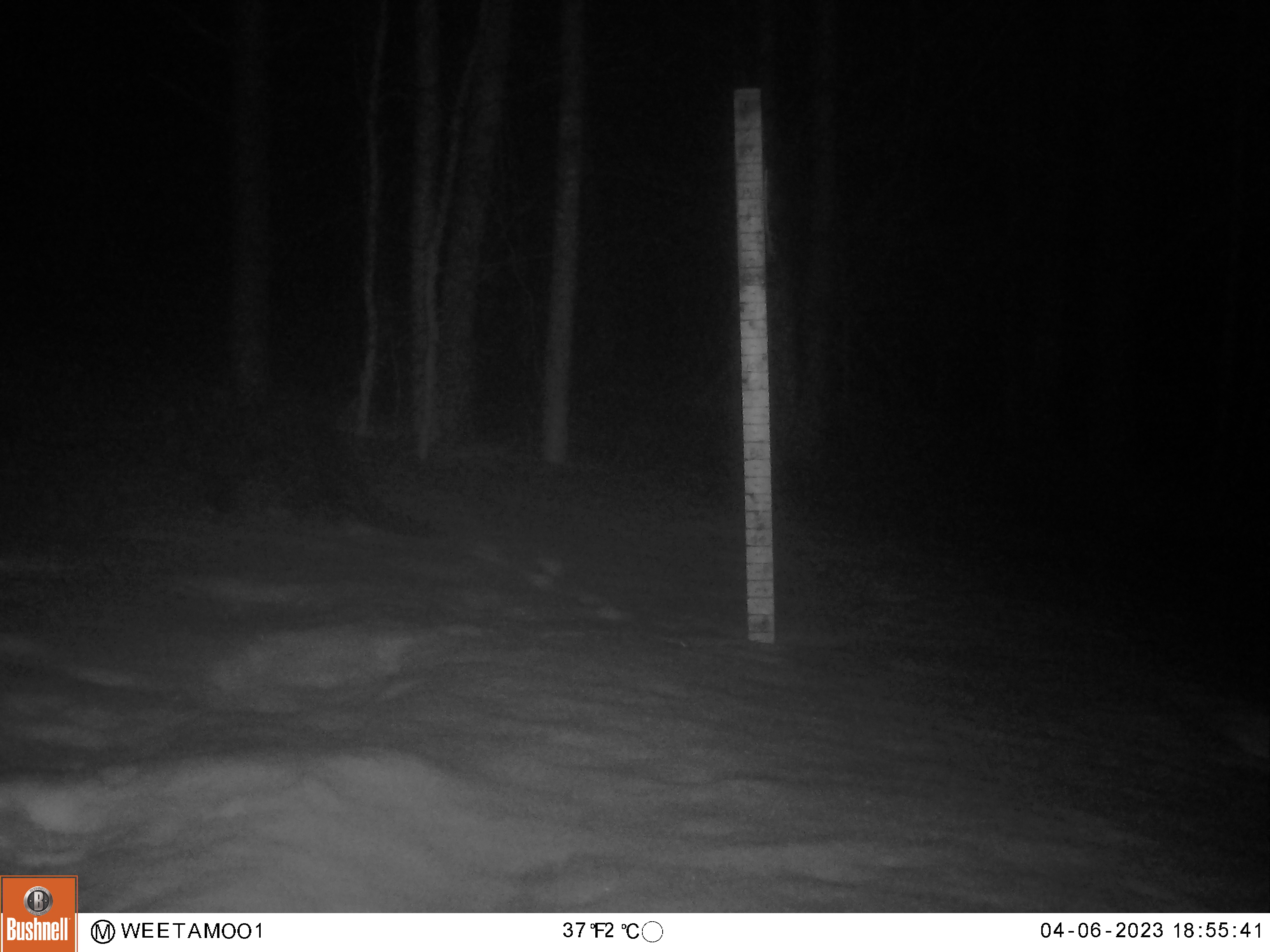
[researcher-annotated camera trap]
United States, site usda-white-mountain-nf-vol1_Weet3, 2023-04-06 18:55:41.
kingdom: Animalia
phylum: Chordata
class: Mammalia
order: Carnivora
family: Mustelidae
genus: Martes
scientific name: Martes americana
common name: american marten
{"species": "american marten (Martes americana)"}